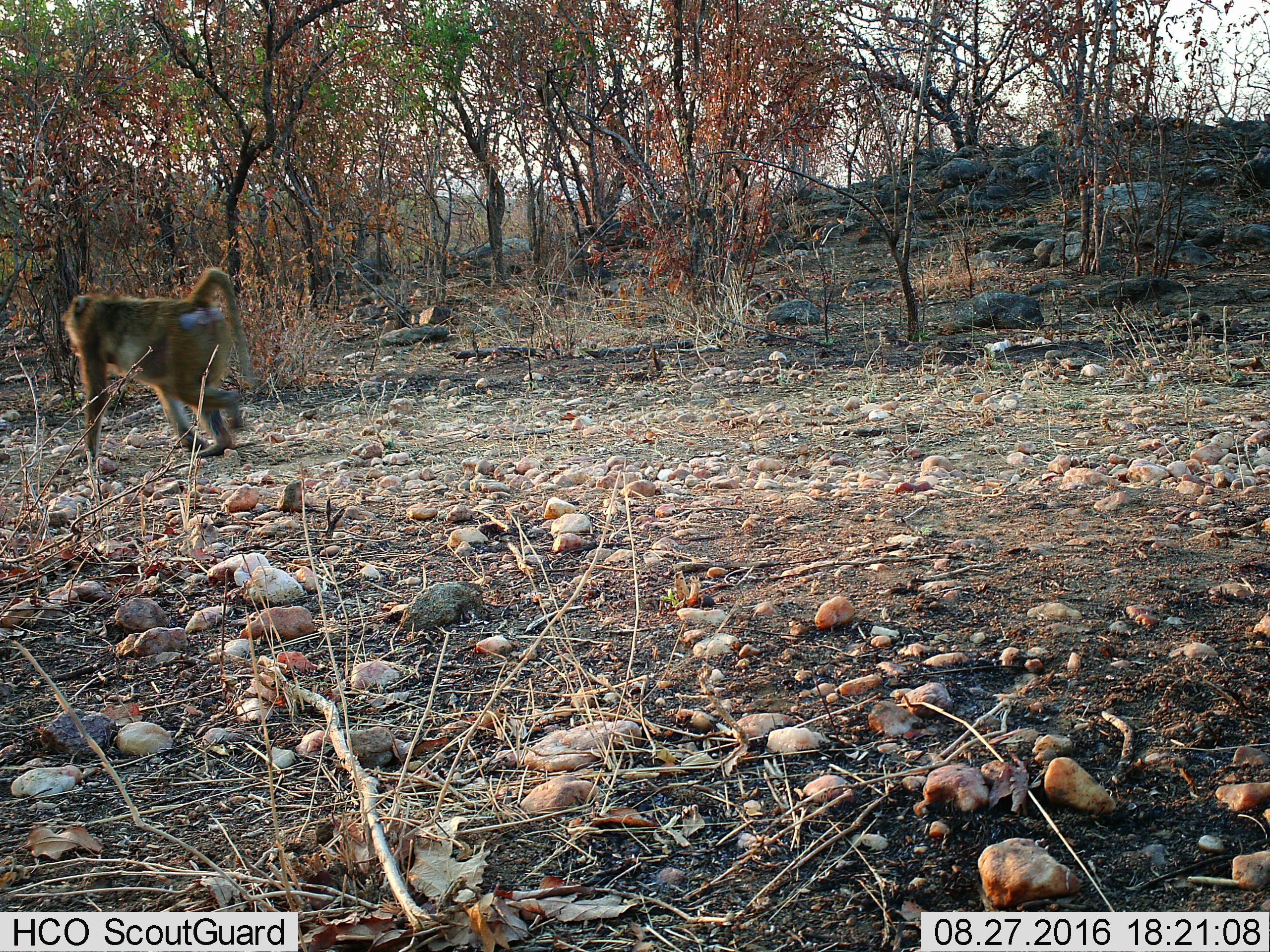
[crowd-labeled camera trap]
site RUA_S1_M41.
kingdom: Animalia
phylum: Chordata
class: Mammalia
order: Primates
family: Cercopithecidae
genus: Papio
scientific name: Papio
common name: baboon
Baboon (Papio), count 1. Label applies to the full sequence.